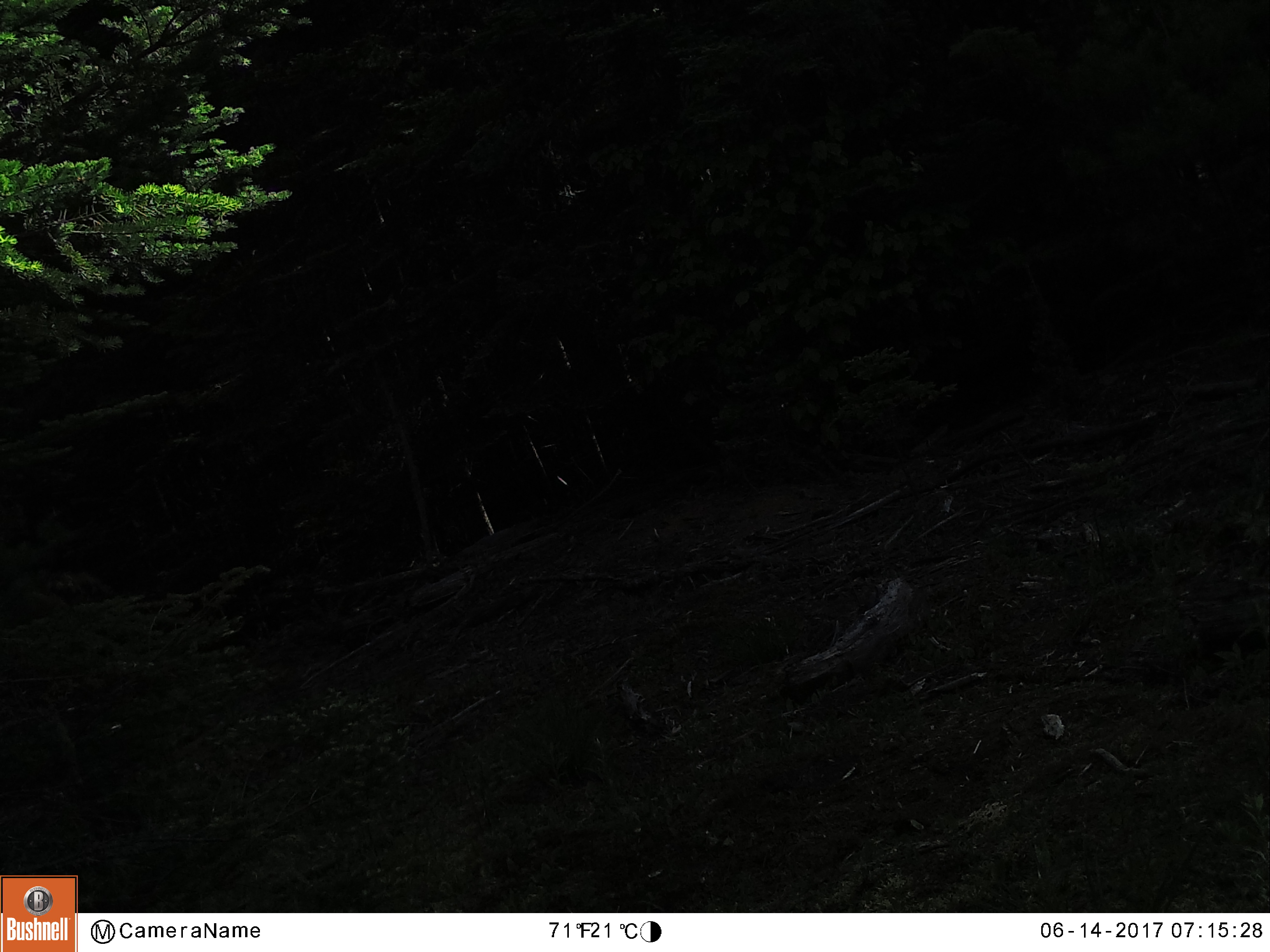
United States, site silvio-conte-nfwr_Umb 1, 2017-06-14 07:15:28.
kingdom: Animalia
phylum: Chordata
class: Mammalia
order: Artiodactyla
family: Cervidae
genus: Alces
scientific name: Alces alces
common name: moose